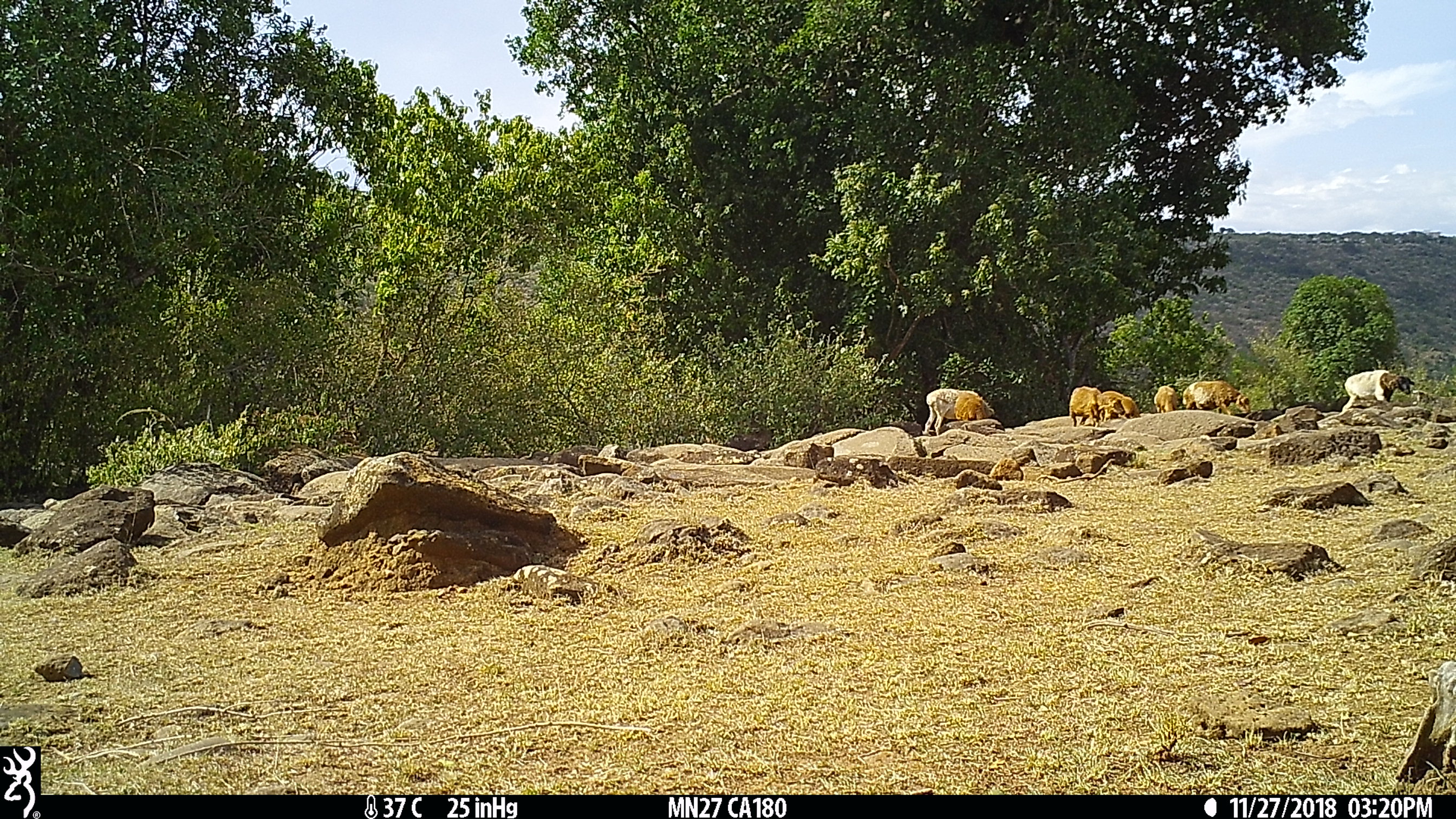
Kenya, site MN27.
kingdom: Animalia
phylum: Chordata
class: Mammalia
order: Artiodactyla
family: Bovidae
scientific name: Bovidae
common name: sheep or goat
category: shoat